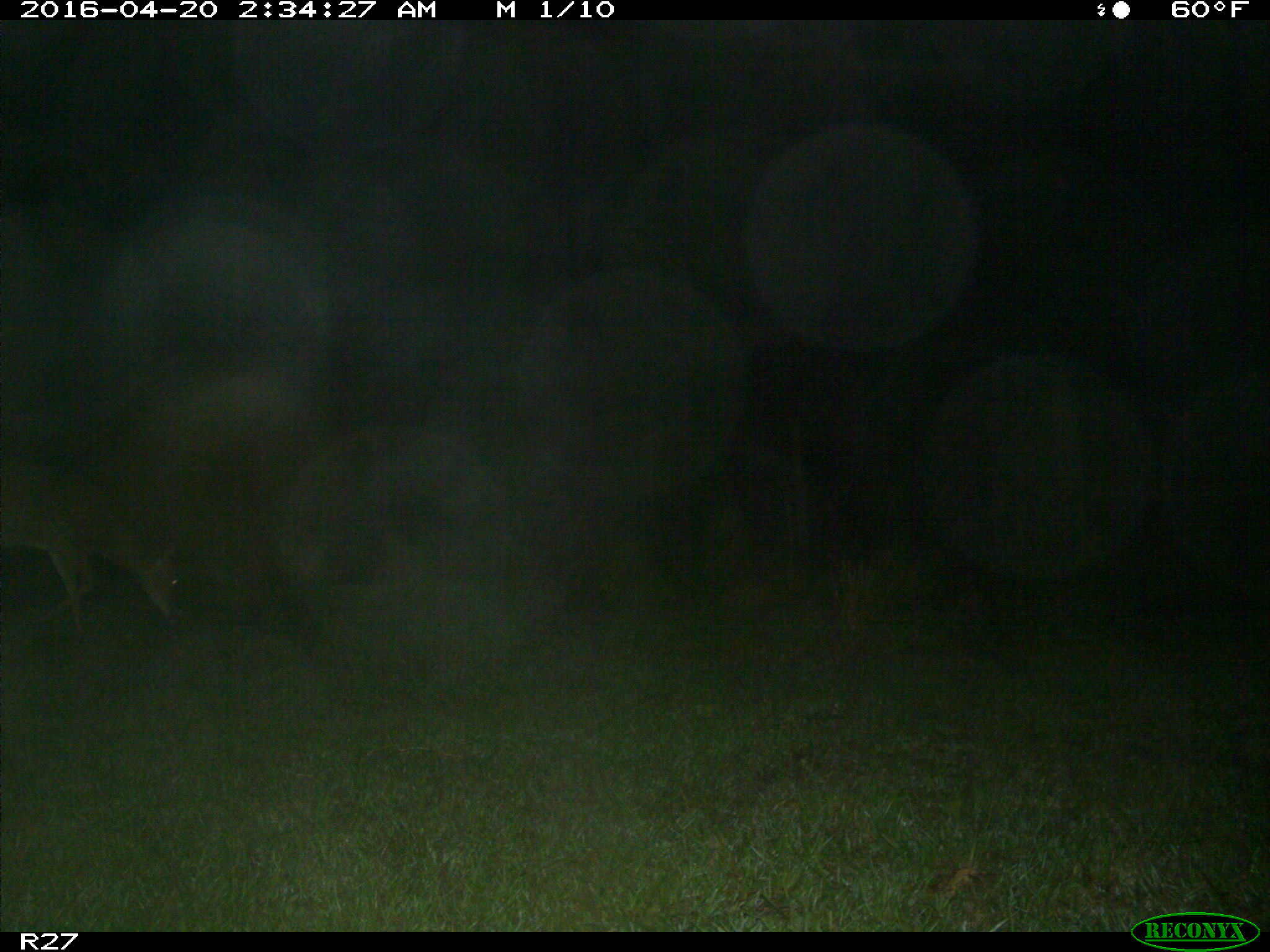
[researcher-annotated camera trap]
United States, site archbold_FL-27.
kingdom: Animalia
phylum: Chordata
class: Mammalia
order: Artiodactyla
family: Cervidae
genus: Odocoileus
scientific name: Odocoileus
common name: deer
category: unidentified deer